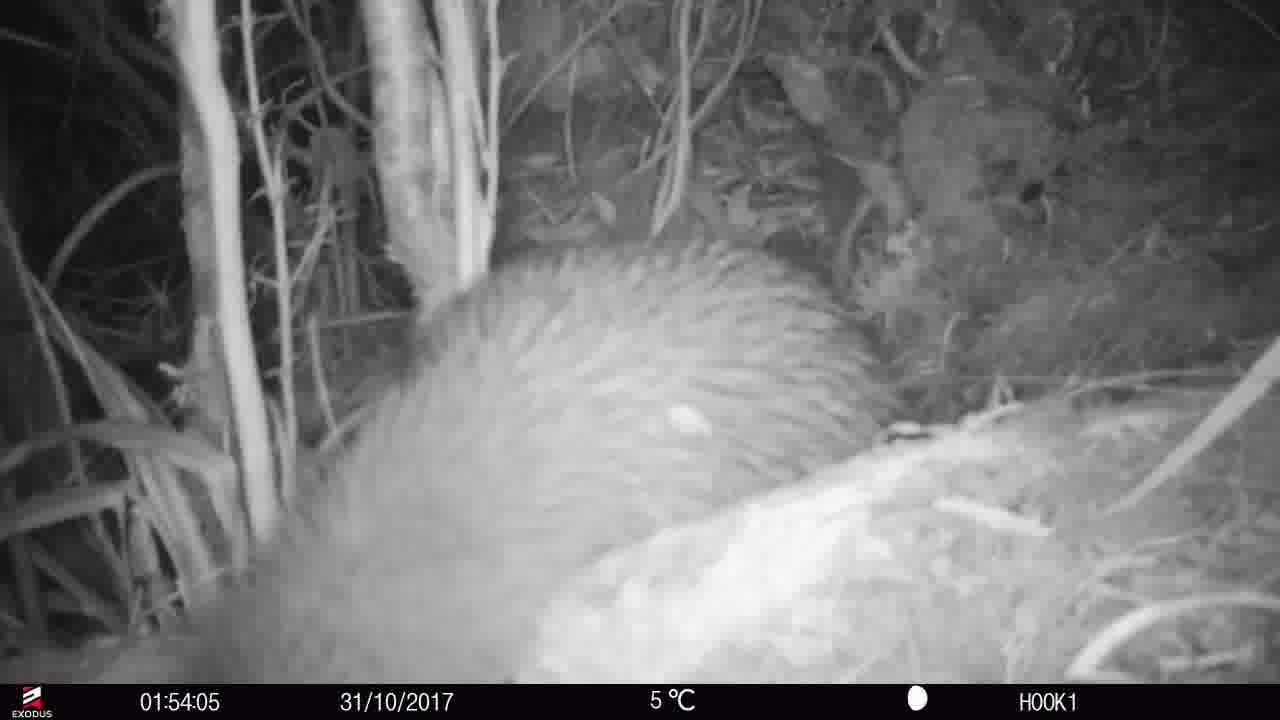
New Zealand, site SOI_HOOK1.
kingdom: Animalia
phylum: Chordata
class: Aves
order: Apterygiformes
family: Apterygidae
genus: Apteryx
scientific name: Apteryx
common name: kiwi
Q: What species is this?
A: Kiwi (Apteryx).